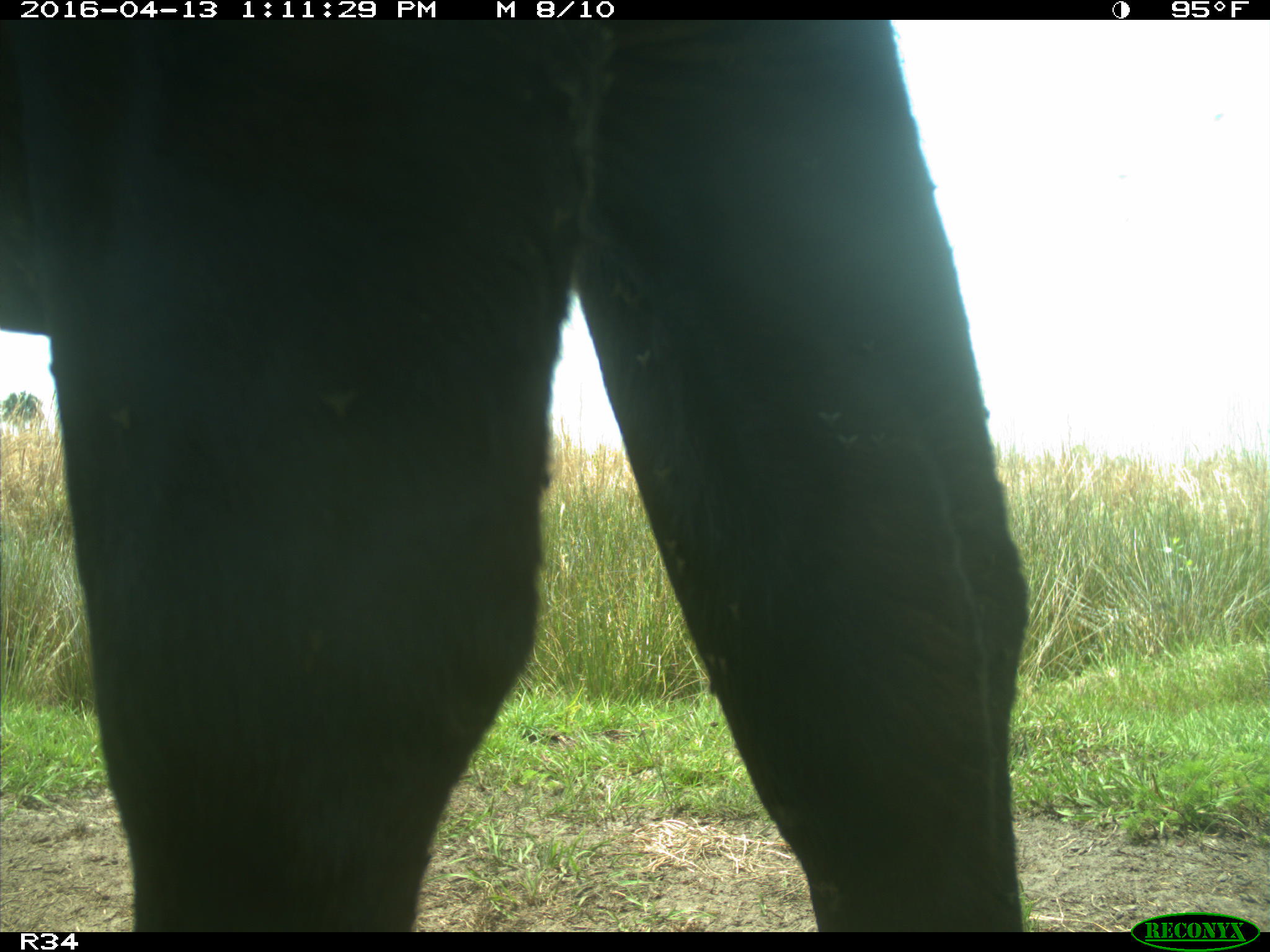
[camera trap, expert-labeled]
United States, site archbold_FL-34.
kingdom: Animalia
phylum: Chordata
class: Mammalia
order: Artiodactyla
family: Bovidae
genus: Bos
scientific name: Bos taurus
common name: domestic cow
Bos taurus (domestic cow).